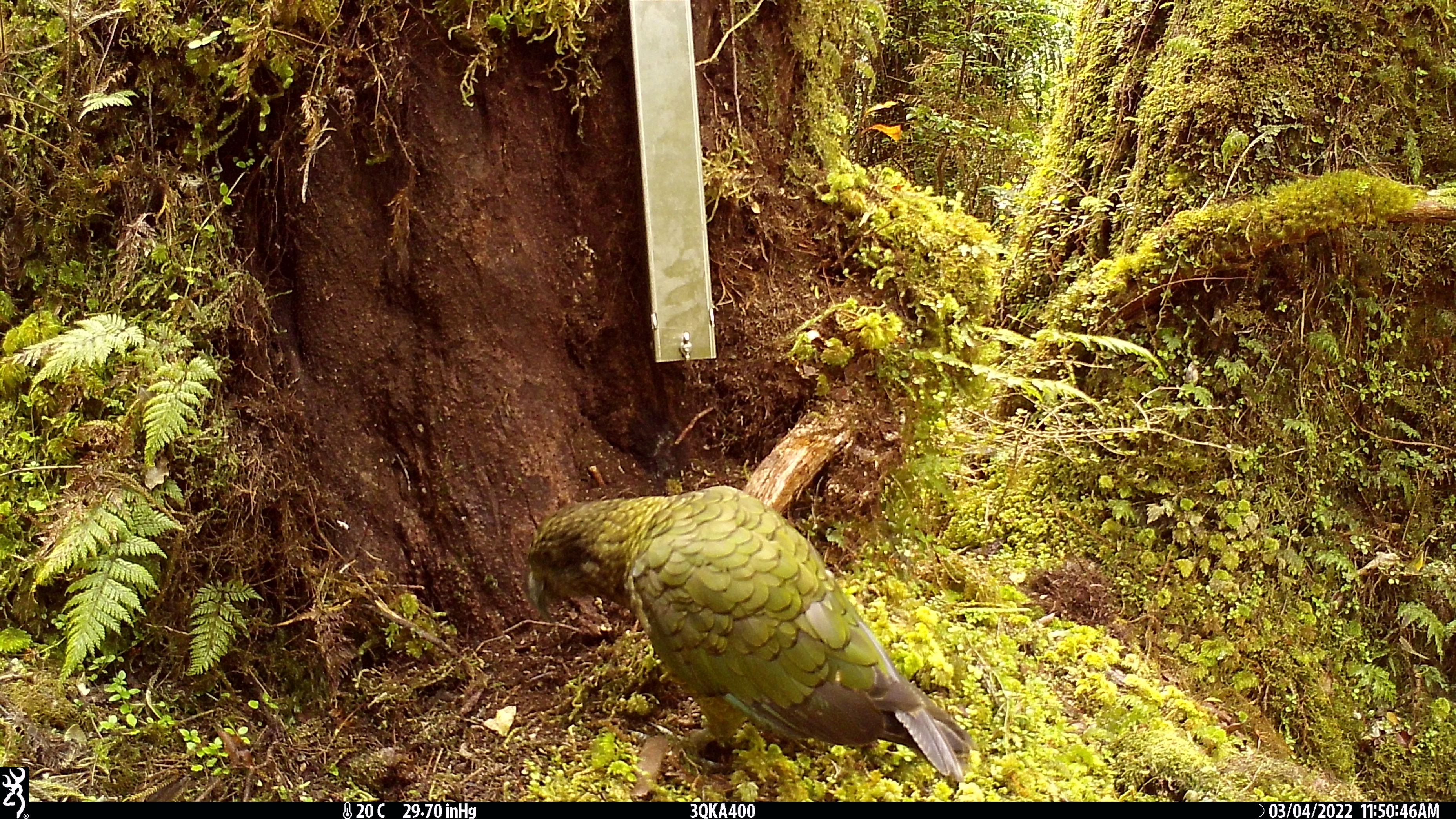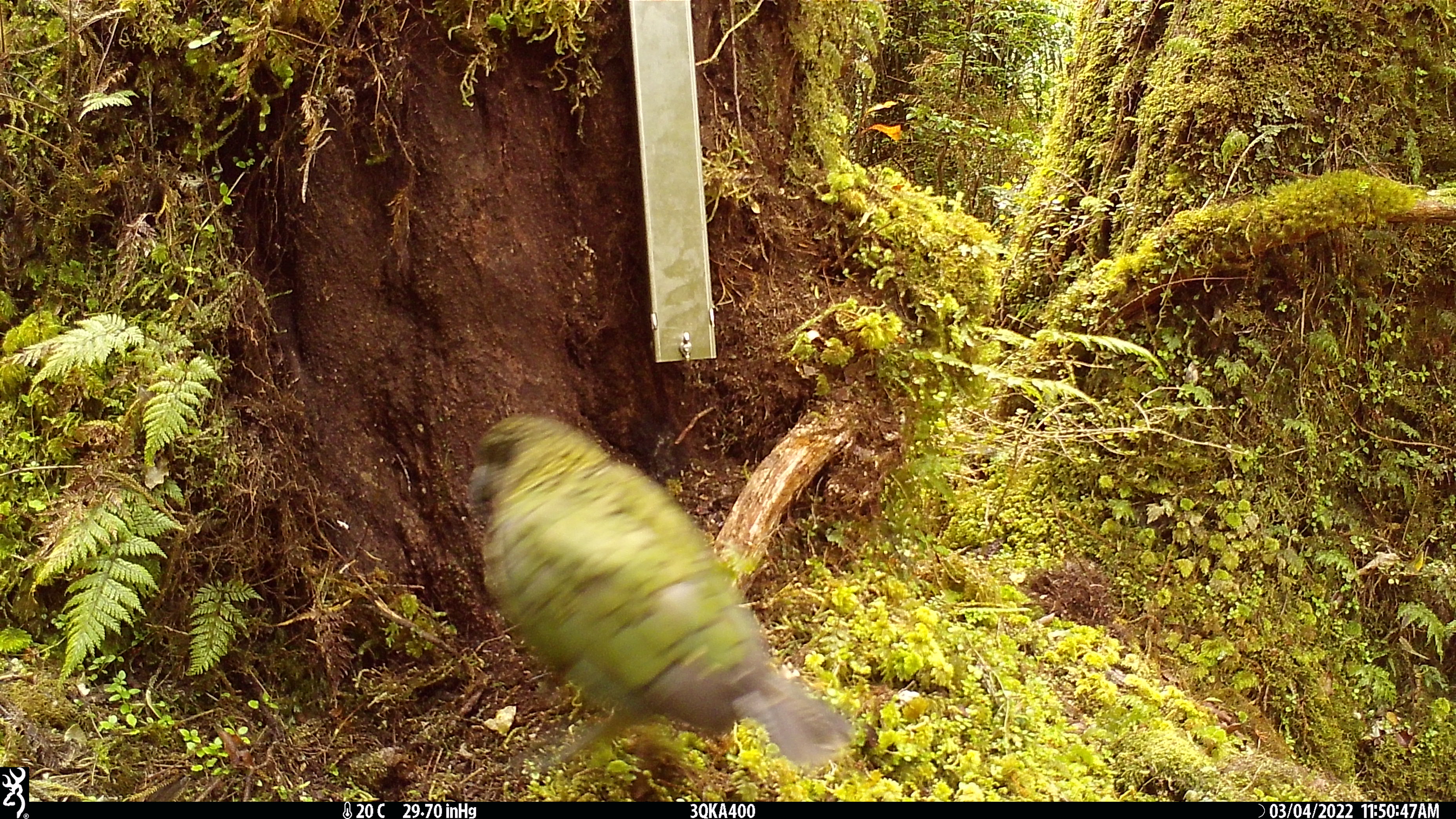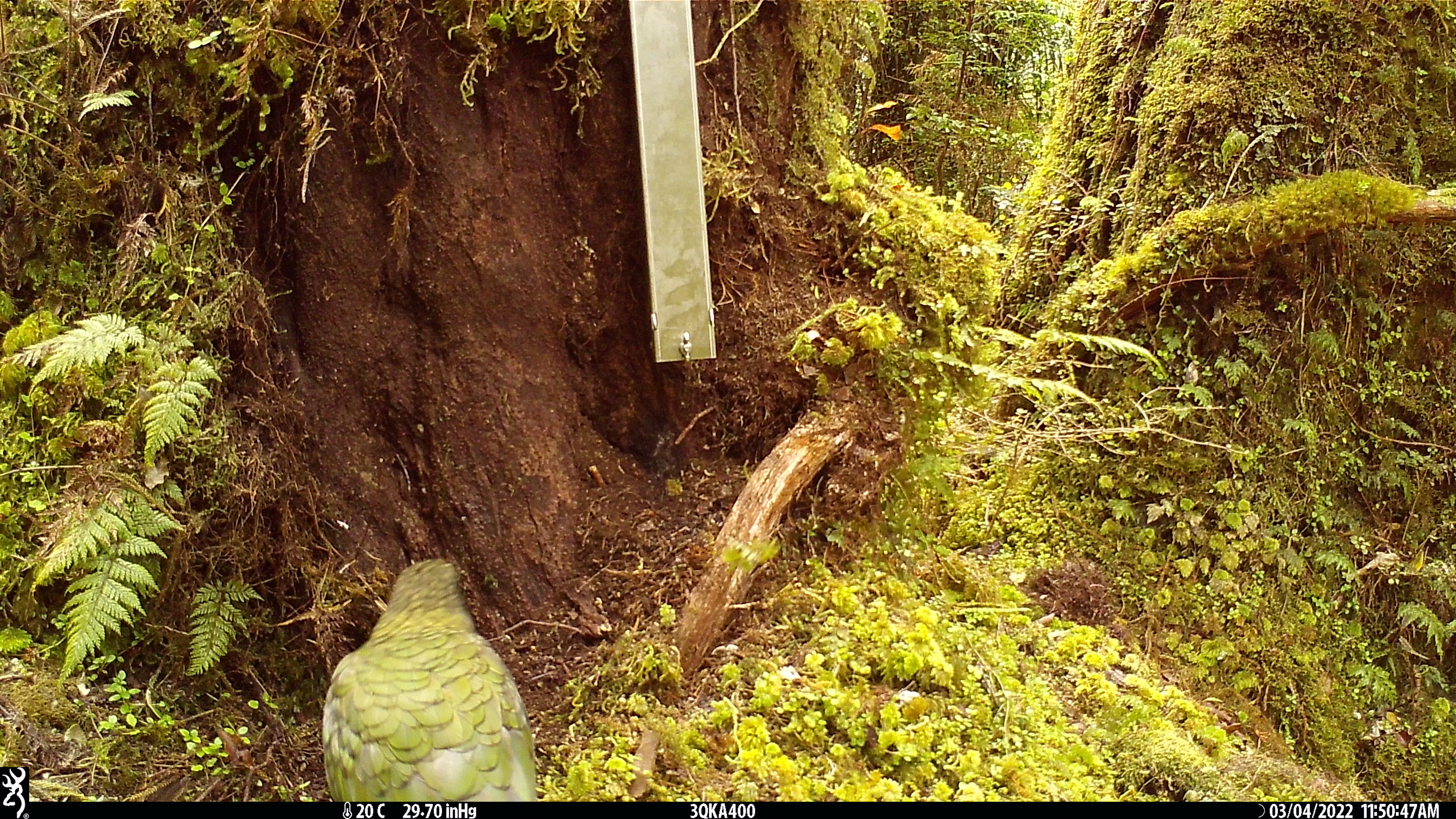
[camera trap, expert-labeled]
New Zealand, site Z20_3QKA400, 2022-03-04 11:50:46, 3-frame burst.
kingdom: Animalia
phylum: Chordata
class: Aves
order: Psittaciformes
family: Strigopidae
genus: Nestor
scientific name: Nestor notabilis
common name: kea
Kea (Nestor notabilis).